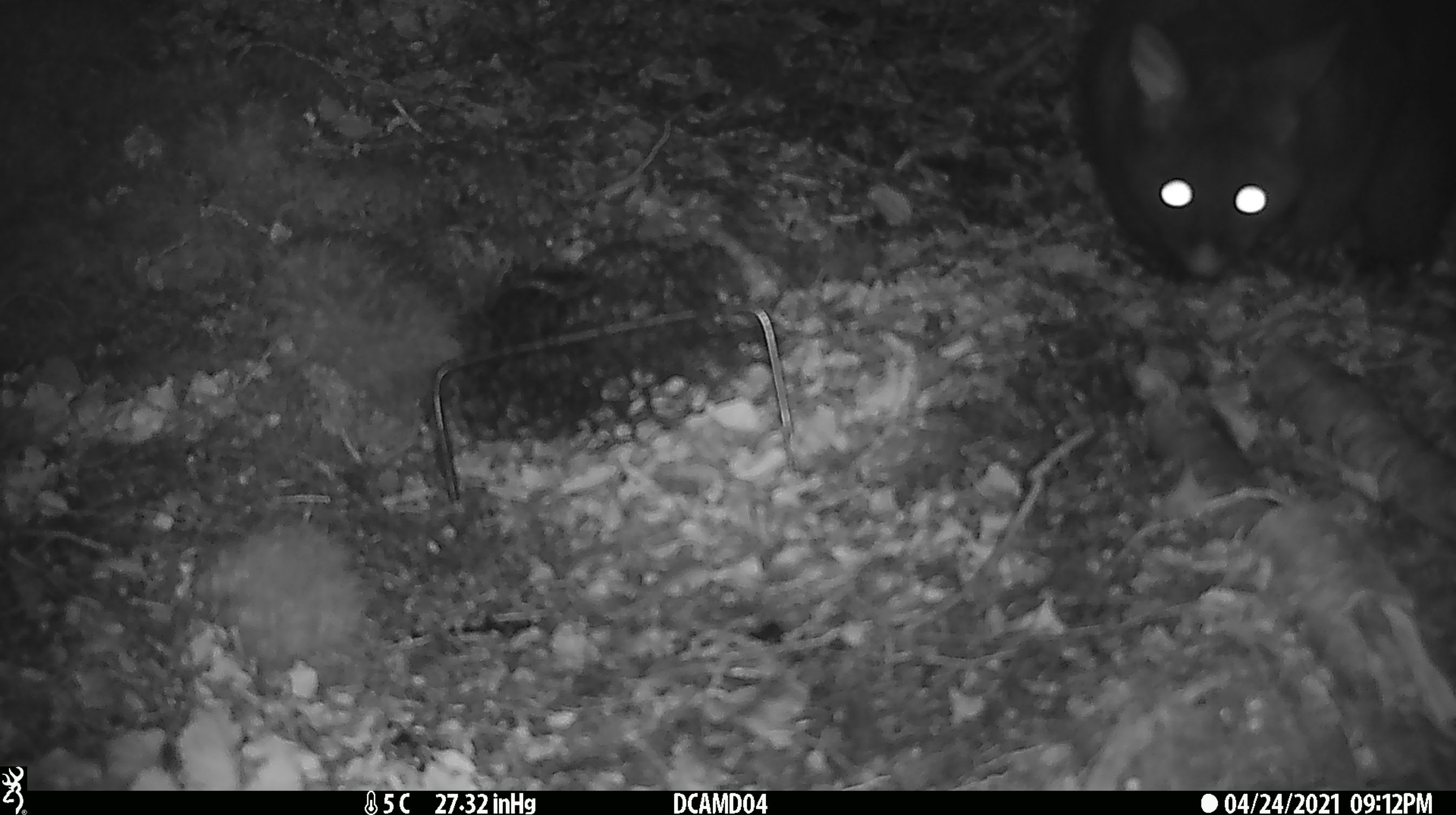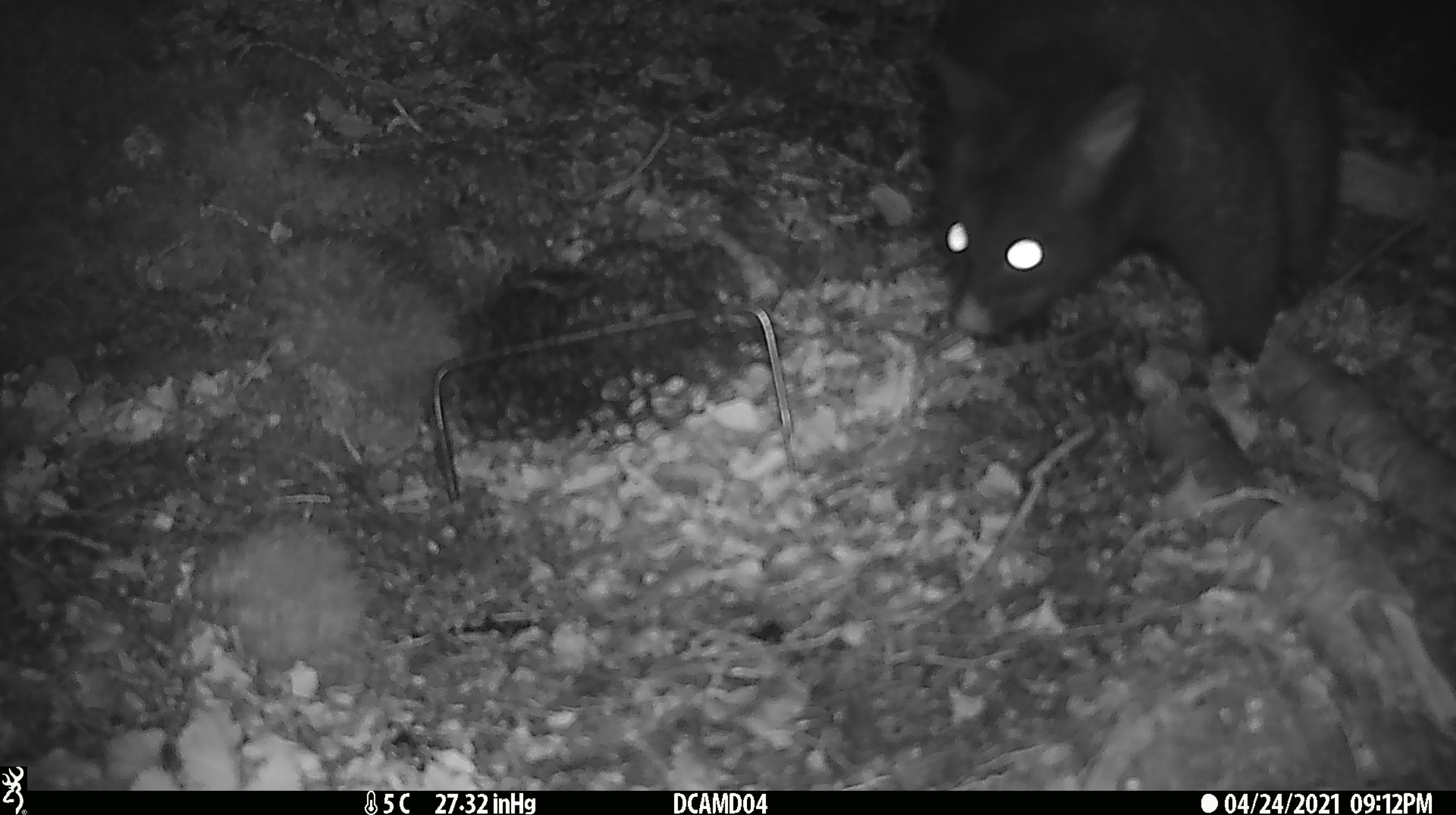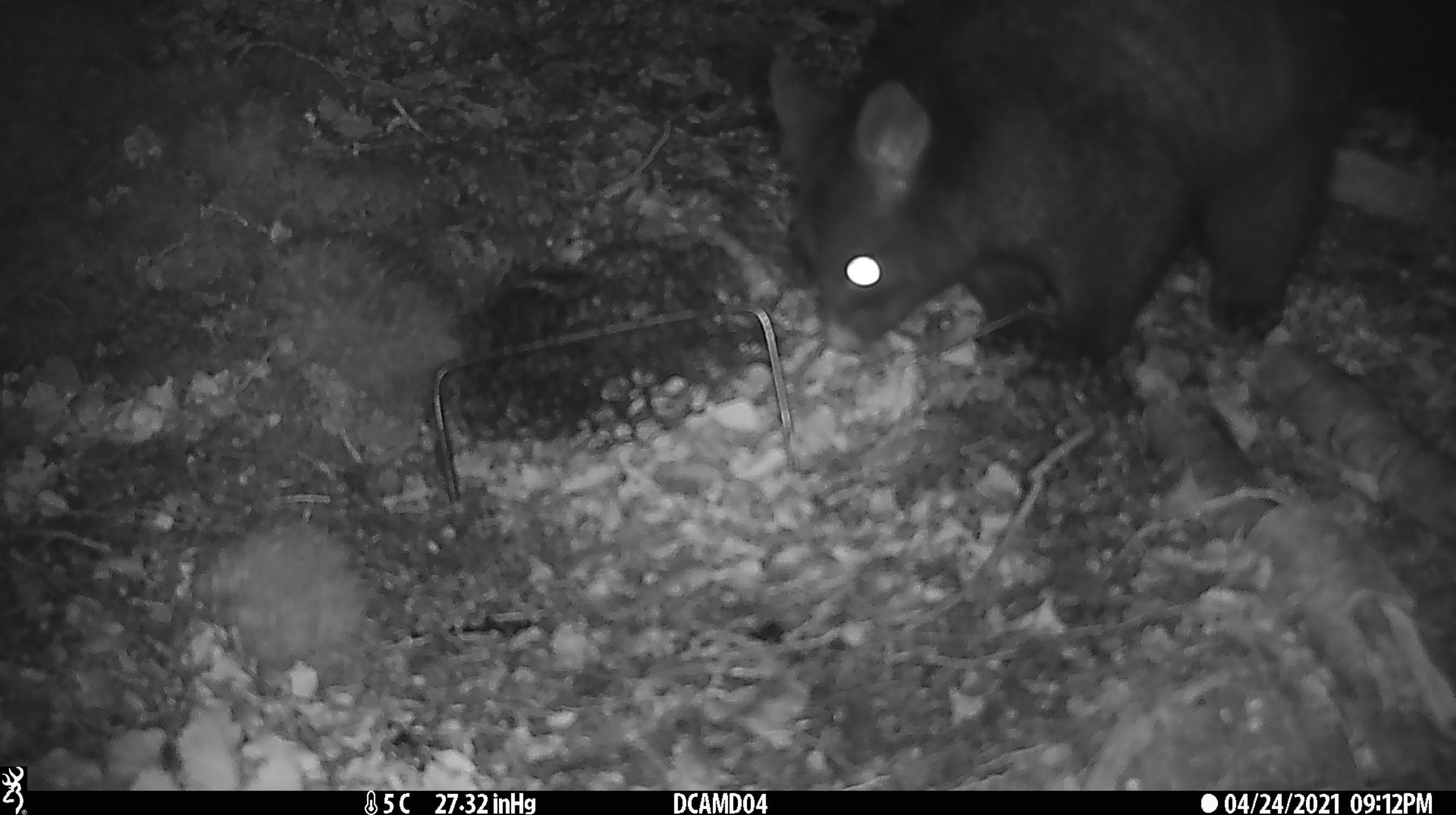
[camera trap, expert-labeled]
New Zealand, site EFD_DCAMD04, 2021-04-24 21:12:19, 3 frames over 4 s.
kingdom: Animalia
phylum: Chordata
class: Mammalia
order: Diprotodontia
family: Phalangeridae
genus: Trichosurus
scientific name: Trichosurus vulpecula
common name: common brushtail possum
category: possum